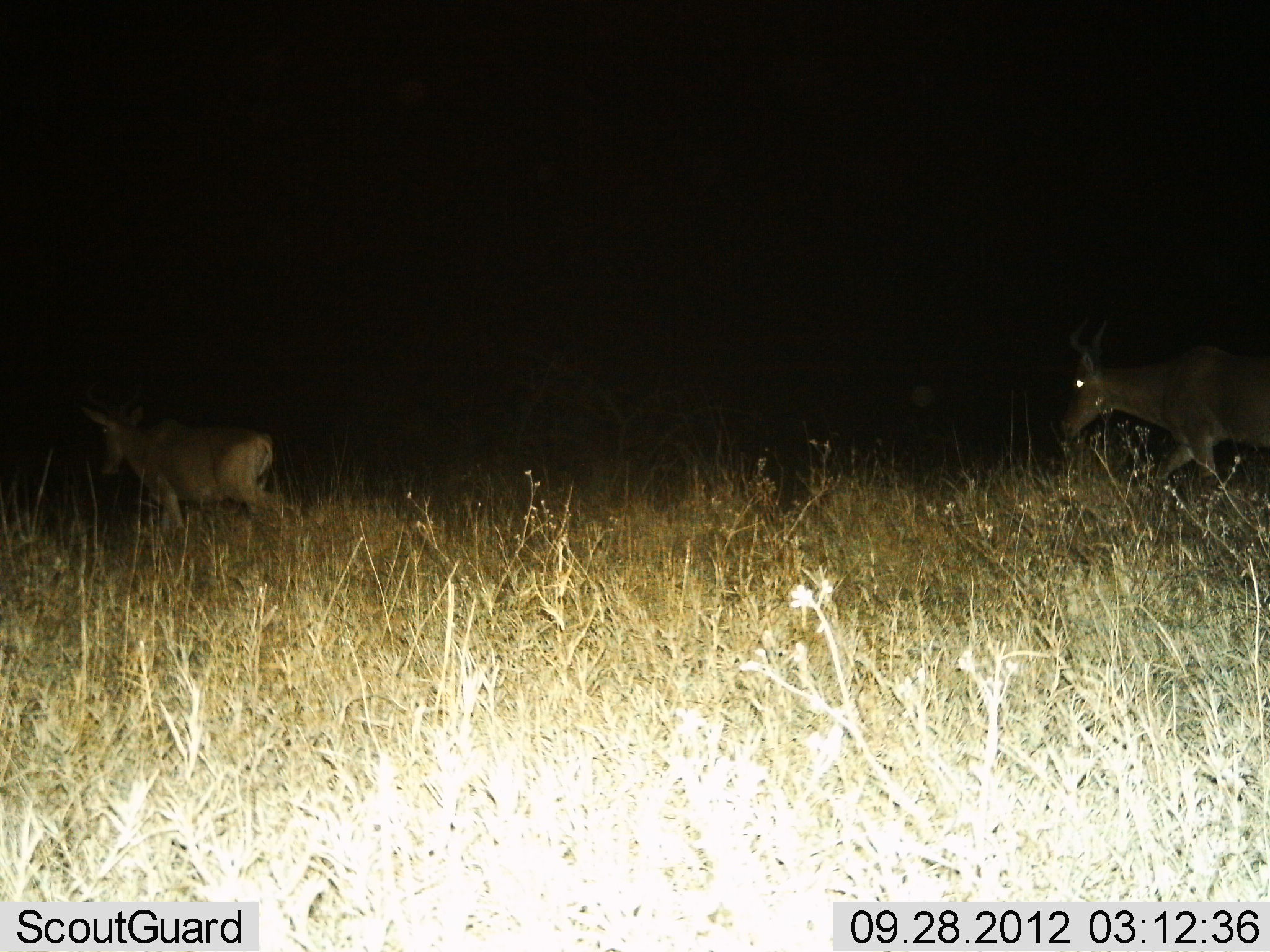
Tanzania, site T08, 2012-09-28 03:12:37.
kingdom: Animalia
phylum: Chordata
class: Mammalia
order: Artiodactyla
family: Bovidae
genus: Alcelaphus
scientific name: Alcelaphus buselaphus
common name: hartebeest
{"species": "hartebeest (Alcelaphus buselaphus)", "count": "2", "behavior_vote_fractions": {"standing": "0%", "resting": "0%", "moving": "100%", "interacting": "0%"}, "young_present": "0%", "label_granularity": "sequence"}